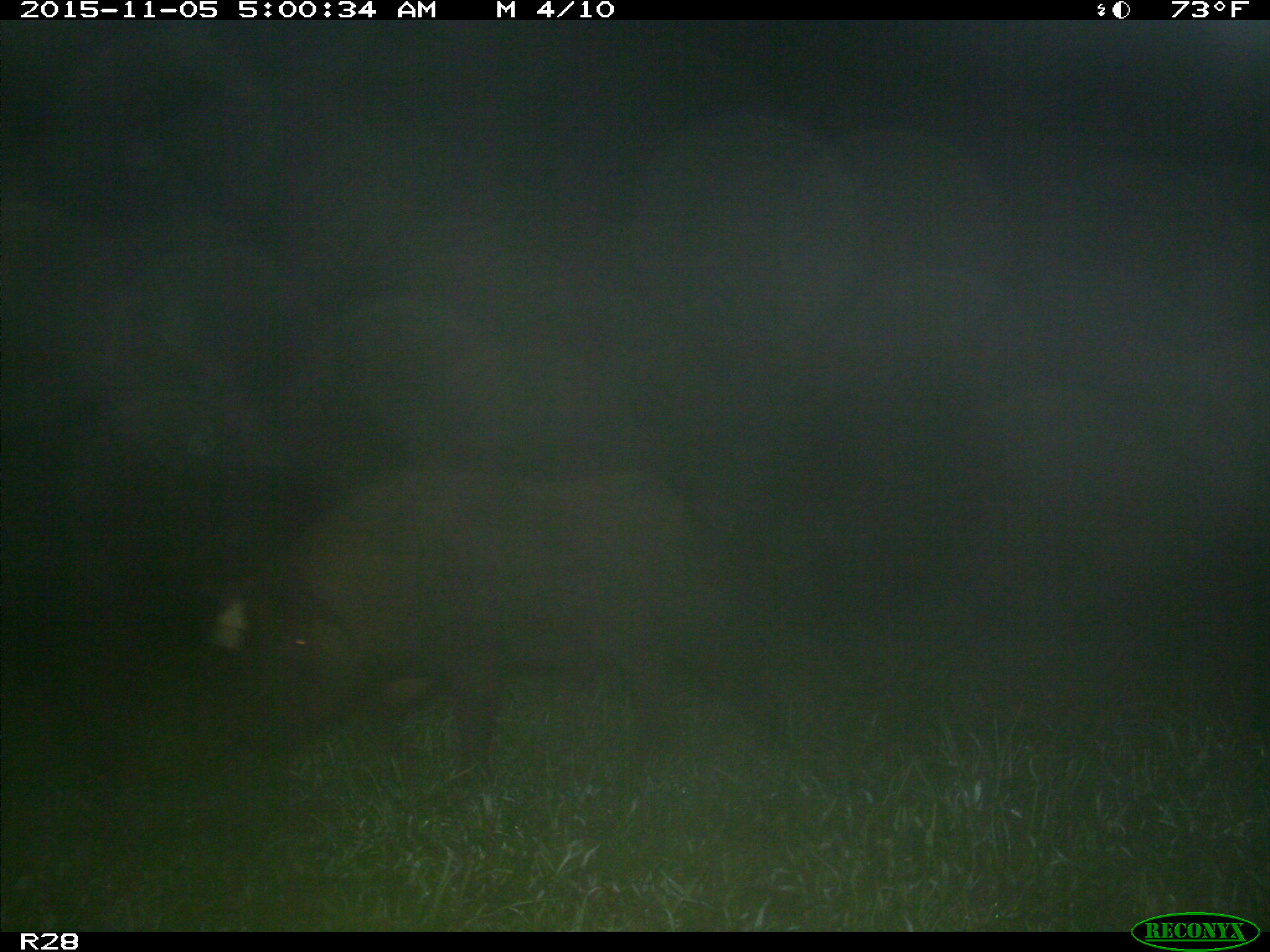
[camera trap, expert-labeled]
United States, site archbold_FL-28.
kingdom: Animalia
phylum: Chordata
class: Mammalia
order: Artiodactyla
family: Suidae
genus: Sus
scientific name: Sus scrofa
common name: wild boar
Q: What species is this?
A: Sus scrofa (wild boar).